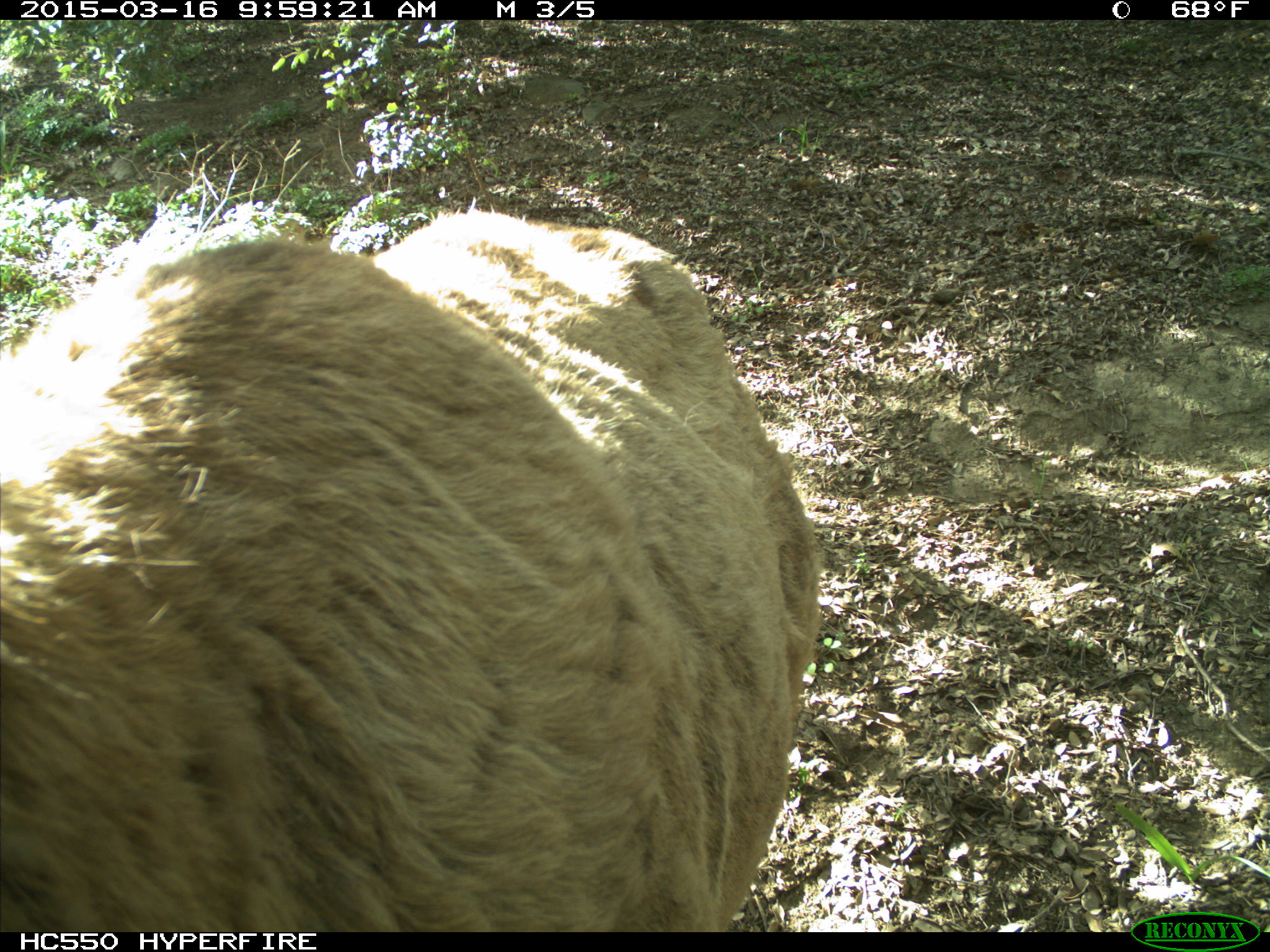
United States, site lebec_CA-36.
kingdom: Animalia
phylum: Chordata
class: Mammalia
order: Artiodactyla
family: Cervidae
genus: Cervus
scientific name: Cervus canadensis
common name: elk